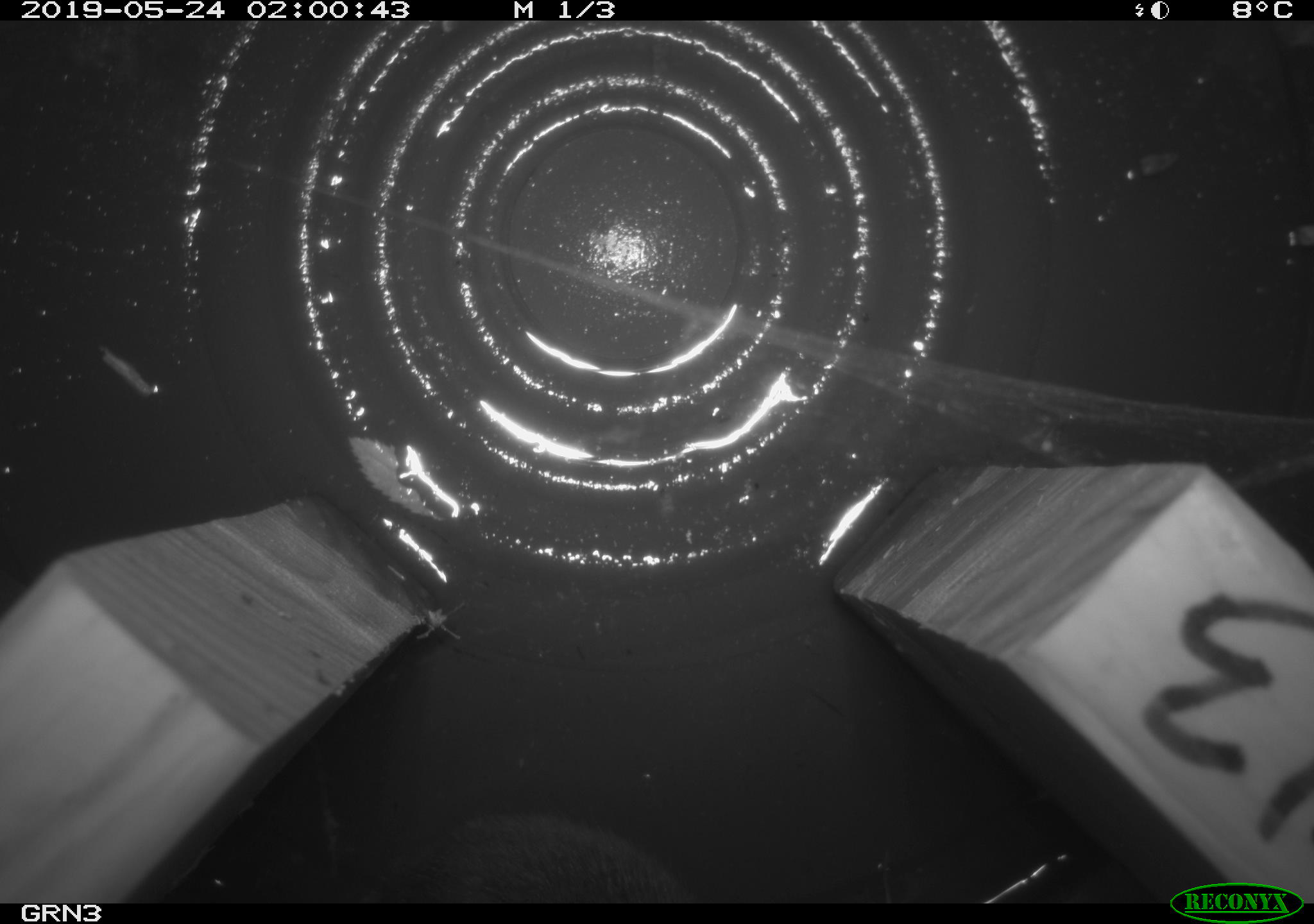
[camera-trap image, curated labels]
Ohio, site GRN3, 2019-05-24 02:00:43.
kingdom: Animalia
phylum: Chordata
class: Mammalia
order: Rodentia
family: Cricetidae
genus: Microtus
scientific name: Microtus pennsylvanicus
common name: meadow vole